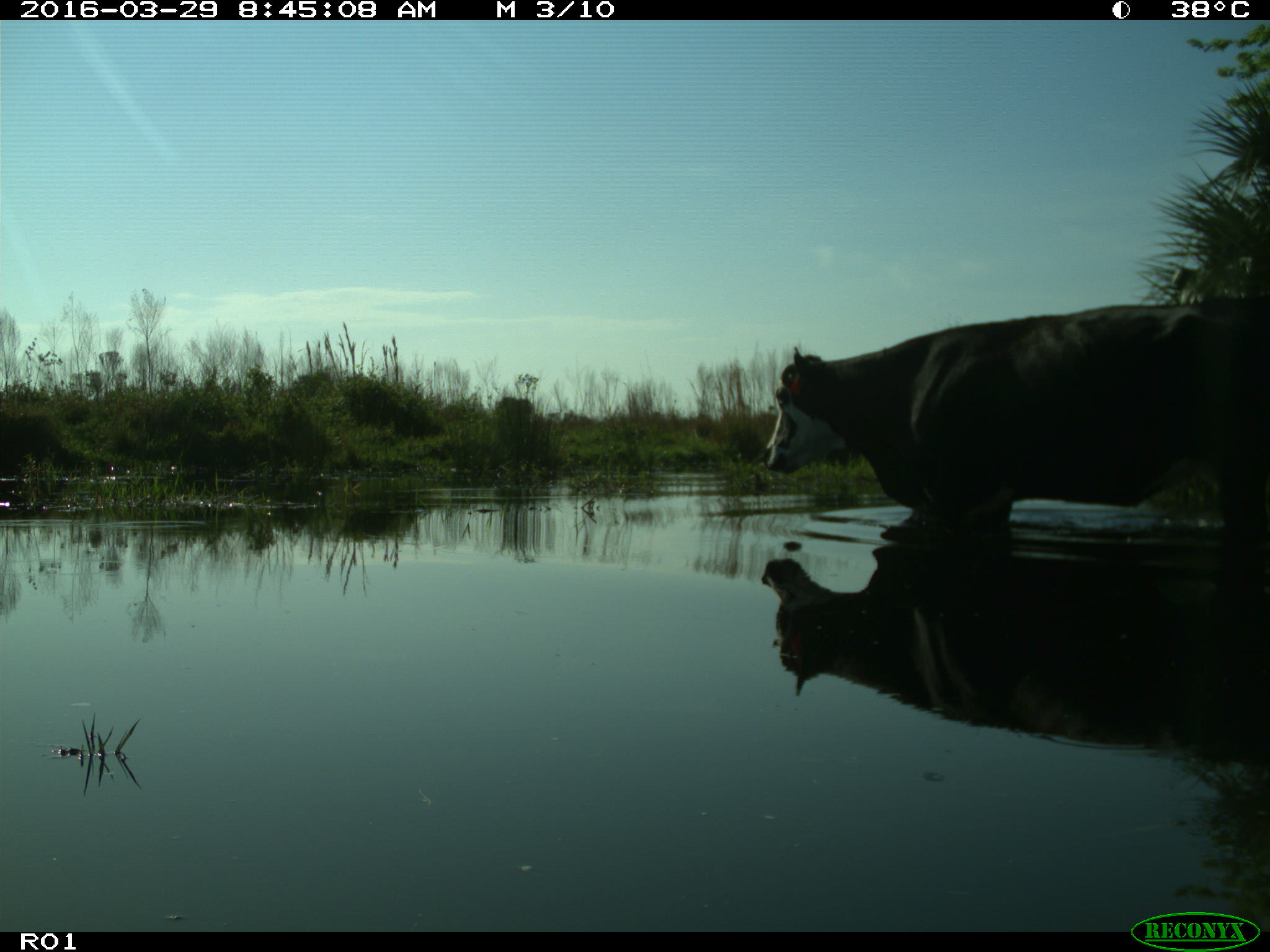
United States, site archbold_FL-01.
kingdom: Animalia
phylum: Chordata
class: Mammalia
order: Artiodactyla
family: Bovidae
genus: Bos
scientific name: Bos taurus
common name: domestic cow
Bos taurus (domestic cow).